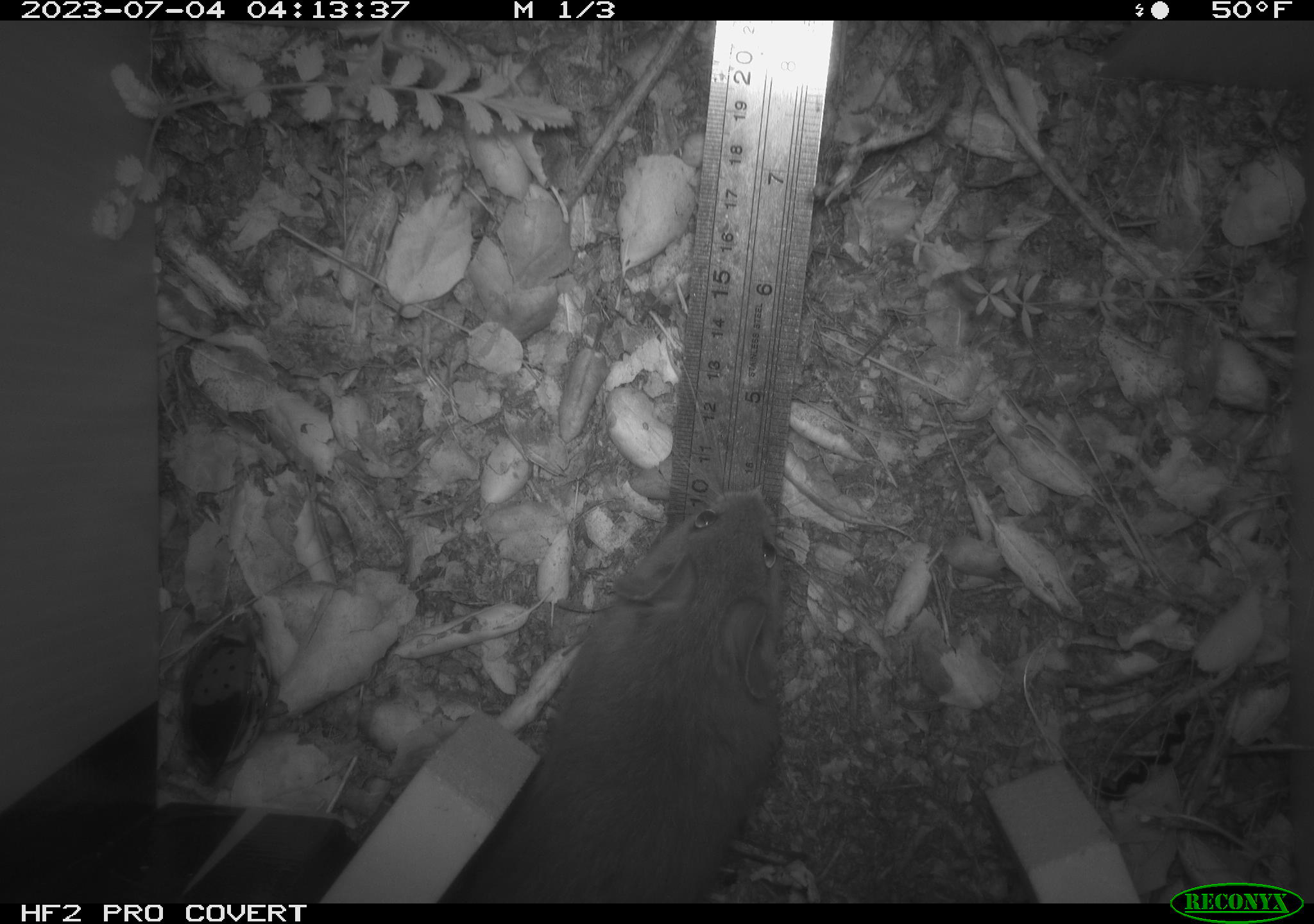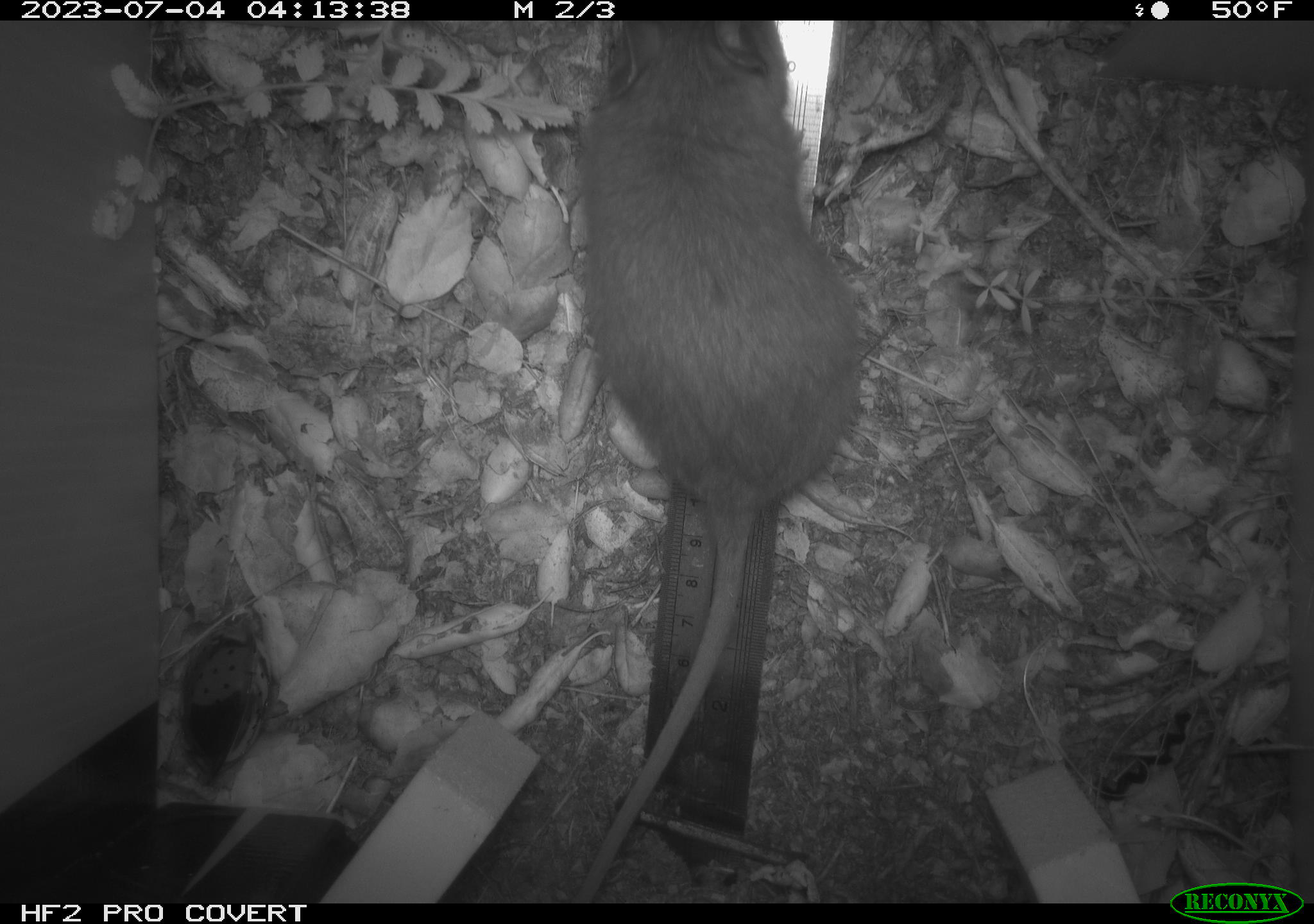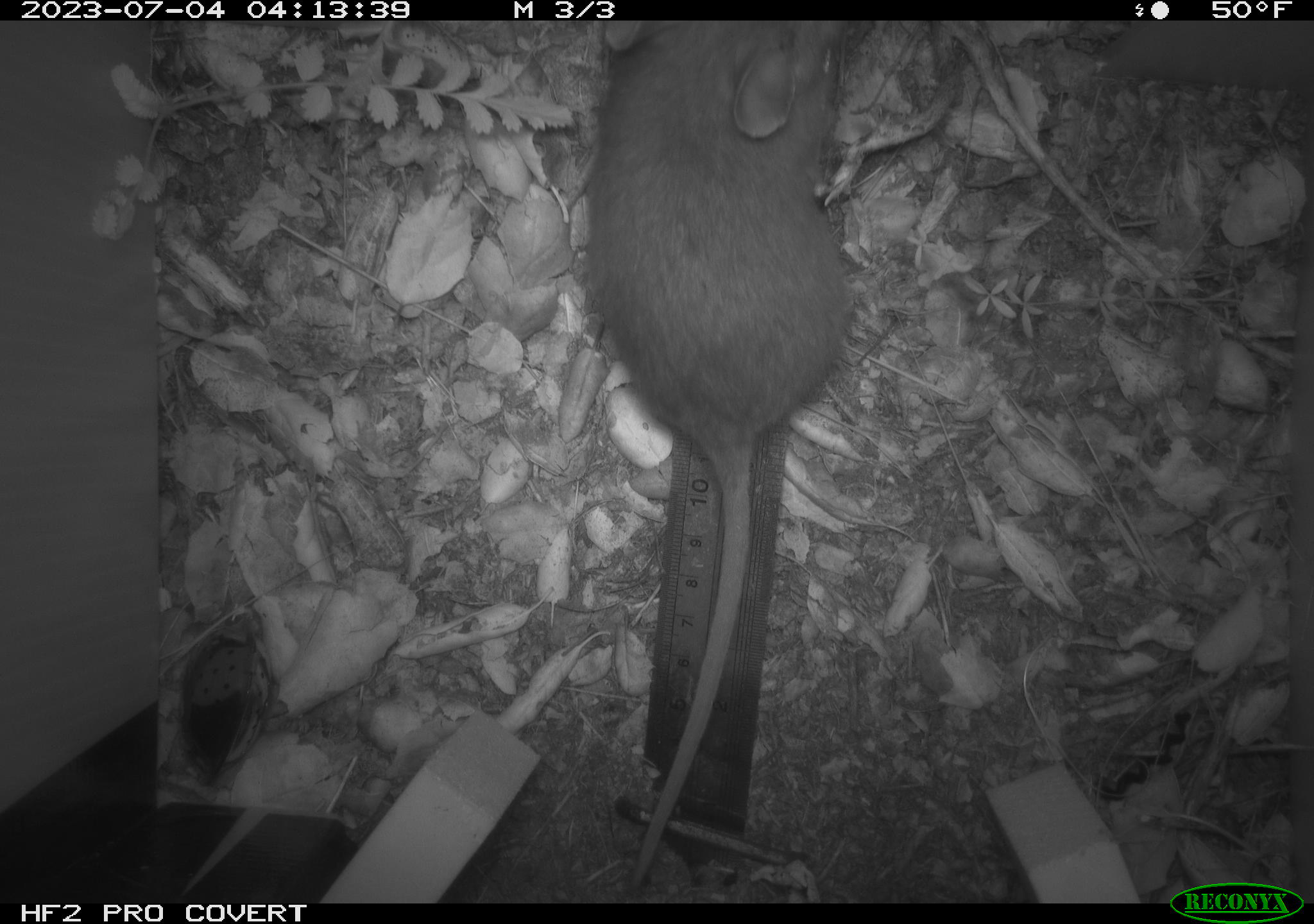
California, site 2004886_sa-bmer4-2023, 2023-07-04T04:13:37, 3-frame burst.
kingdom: Animalia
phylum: Chordata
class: Mammalia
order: Rodentia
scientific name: Rodentia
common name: rodent